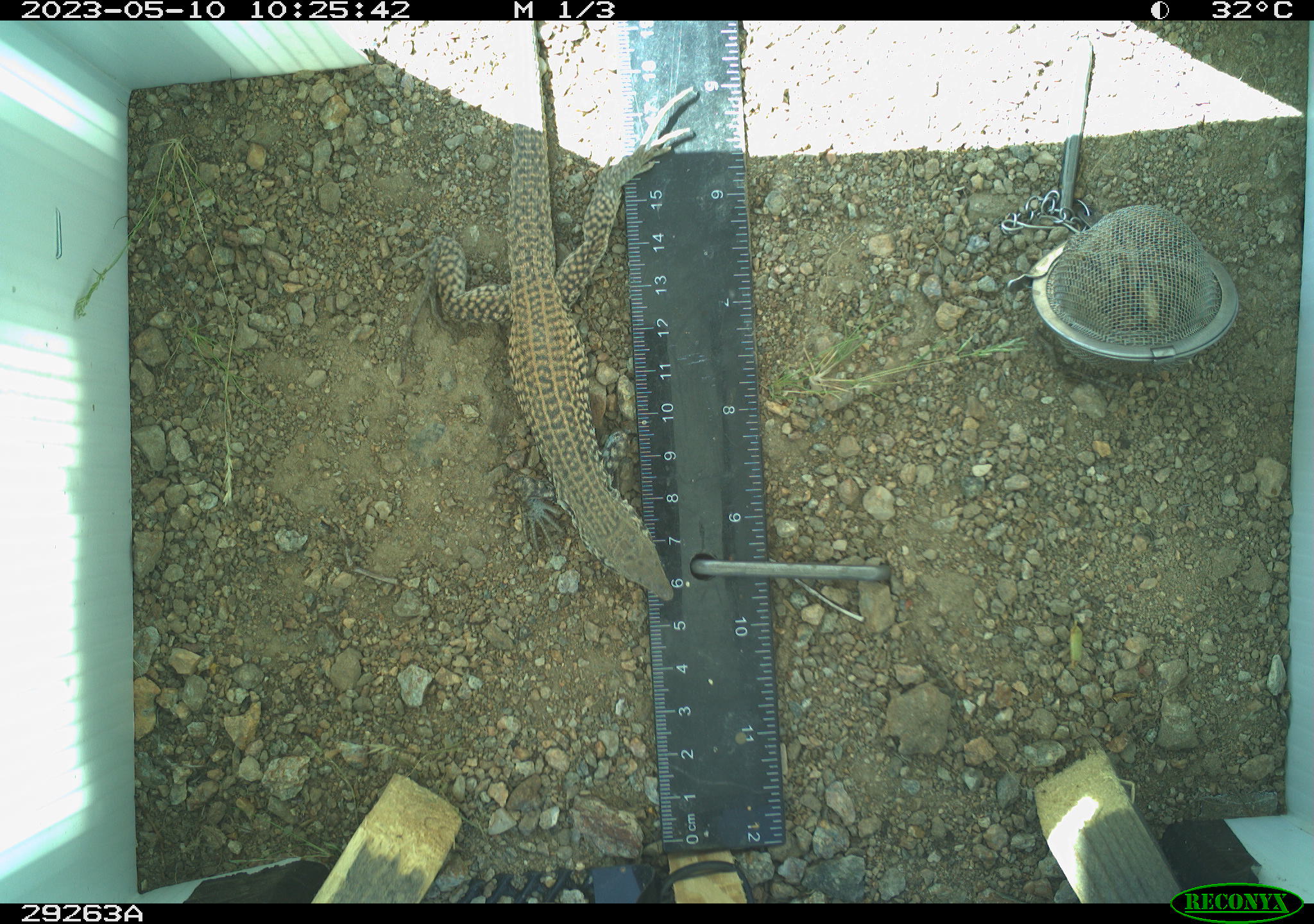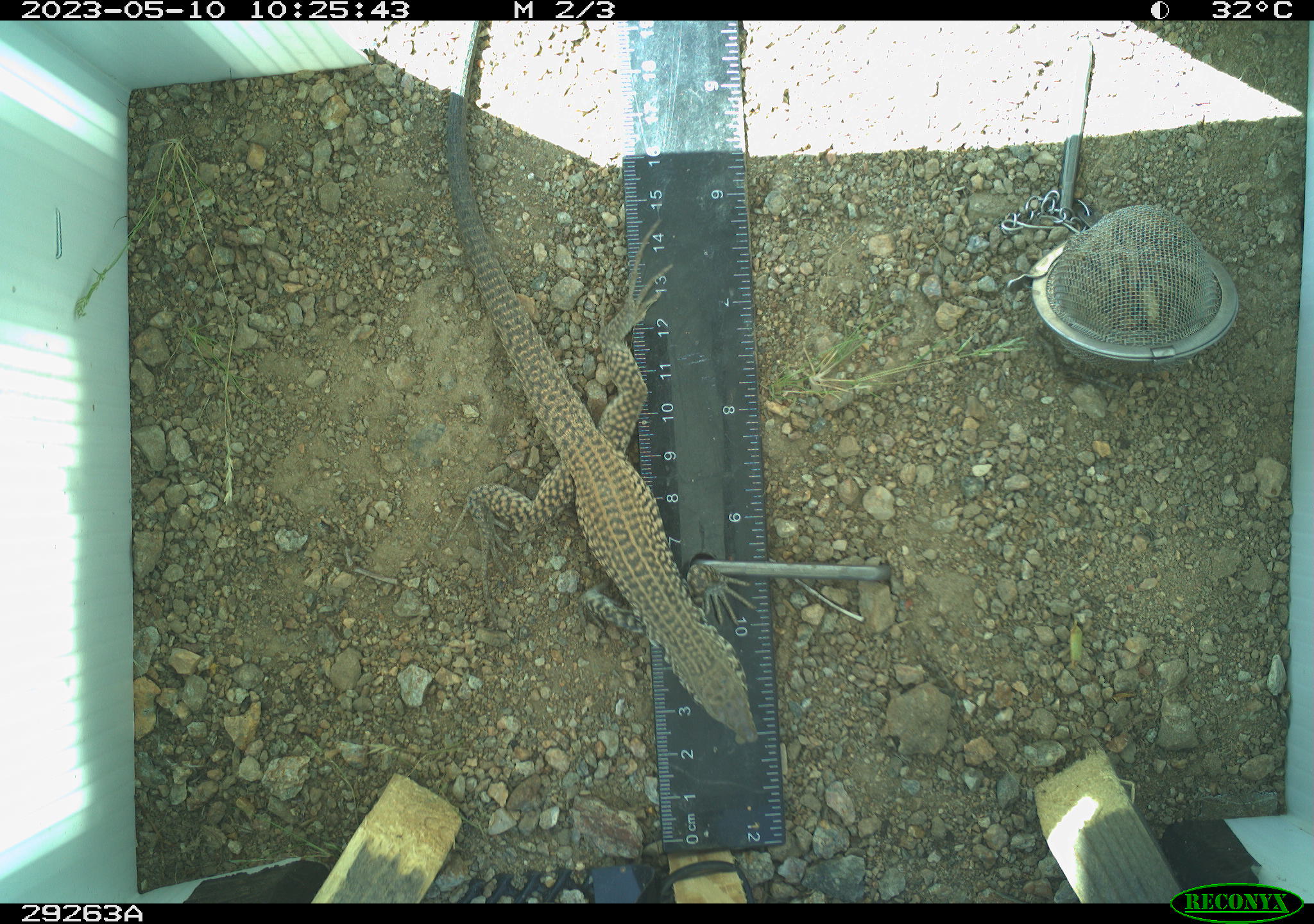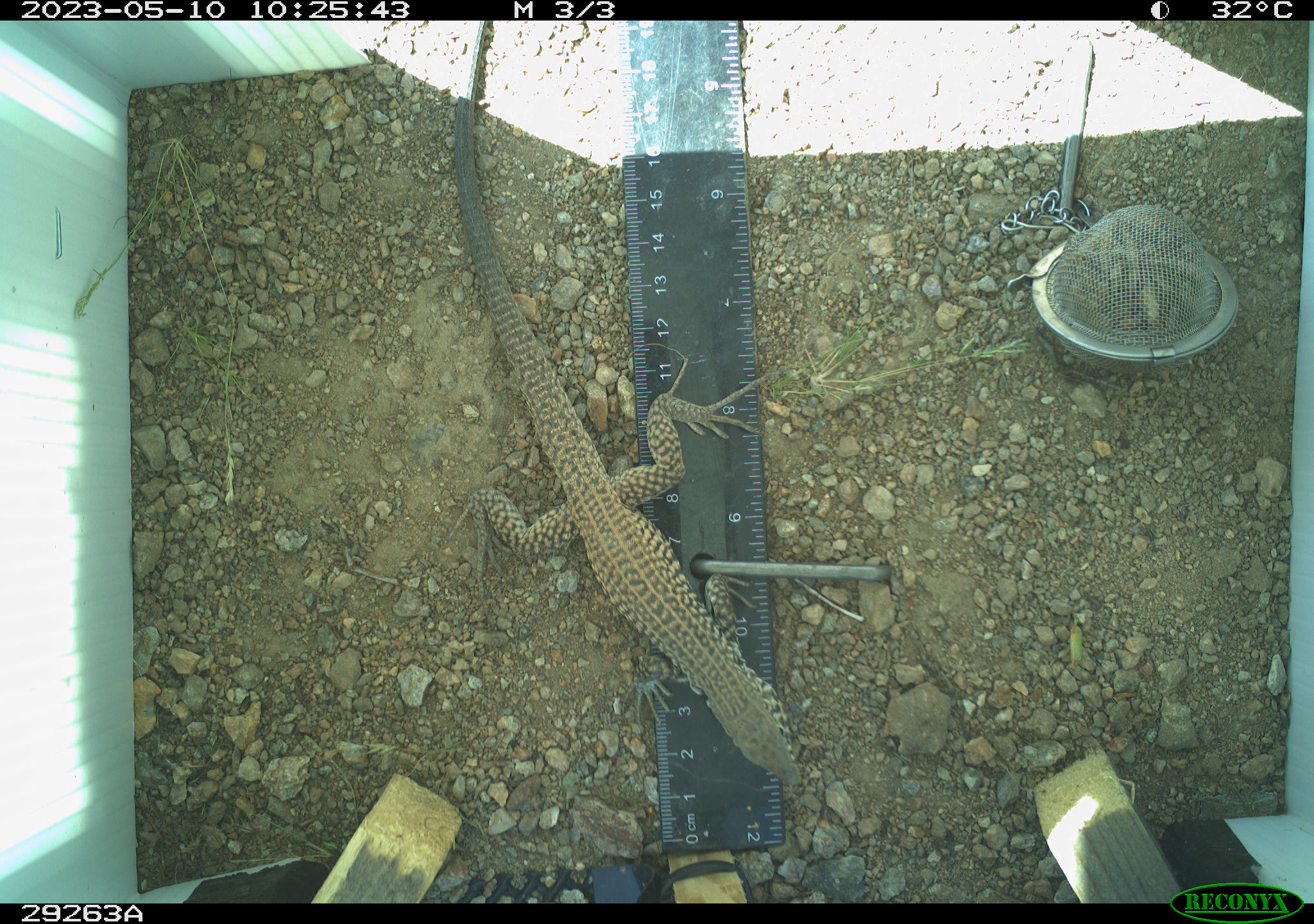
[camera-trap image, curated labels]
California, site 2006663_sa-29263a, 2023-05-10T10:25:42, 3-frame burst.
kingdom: Animalia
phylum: Chordata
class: Reptilia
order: Squamata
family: Teiidae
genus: Aspidoscelis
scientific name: Aspidoscelis tigris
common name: western whiptail